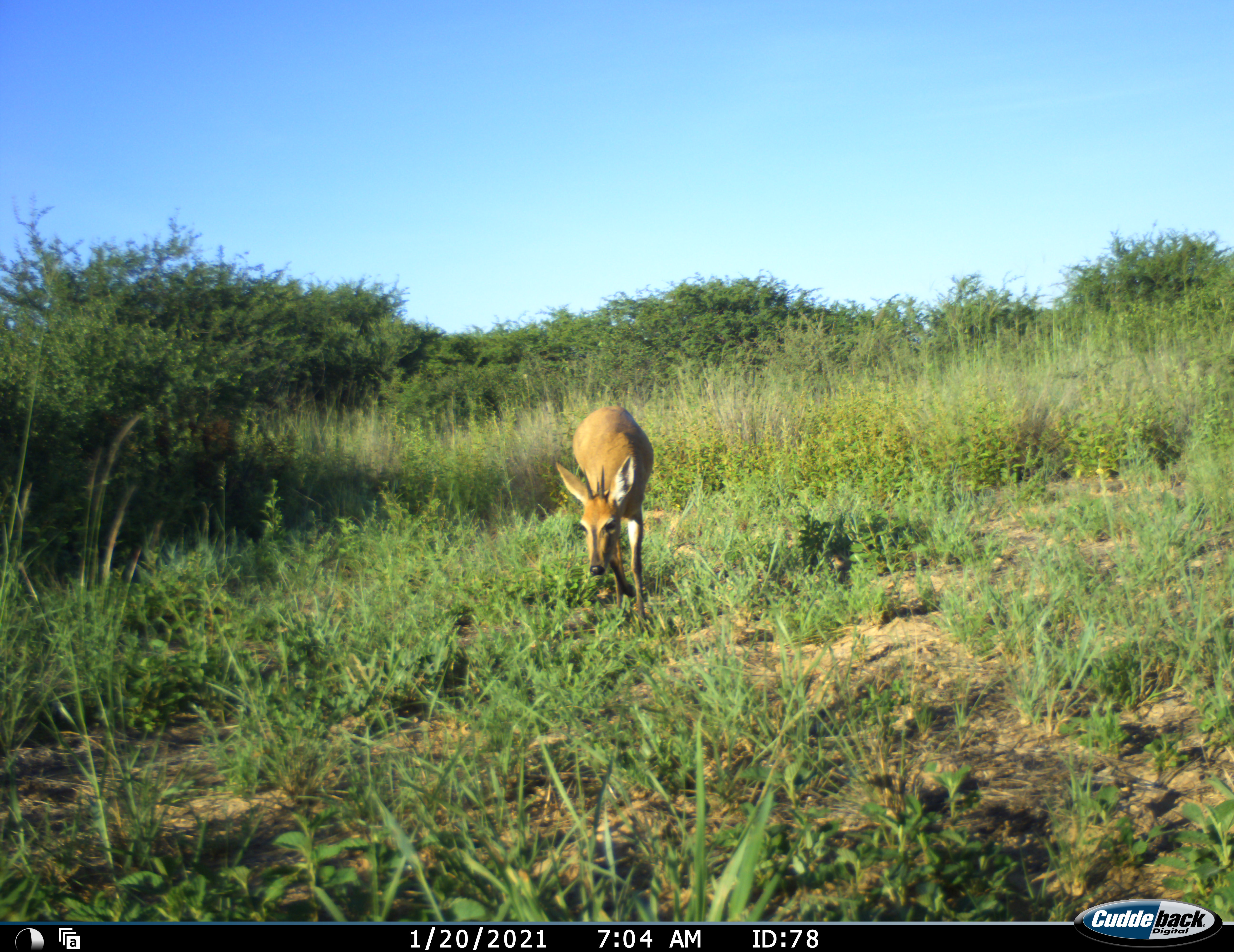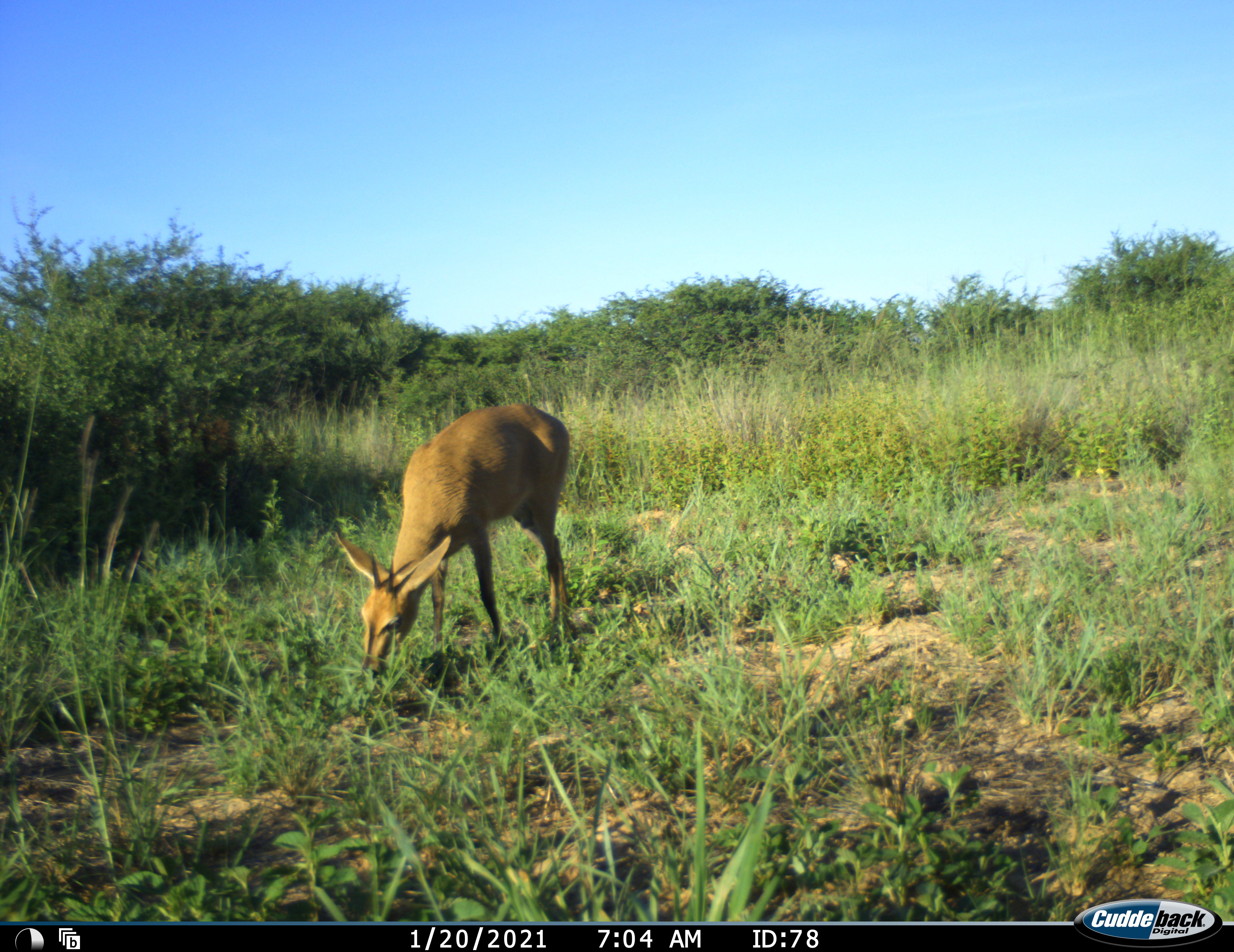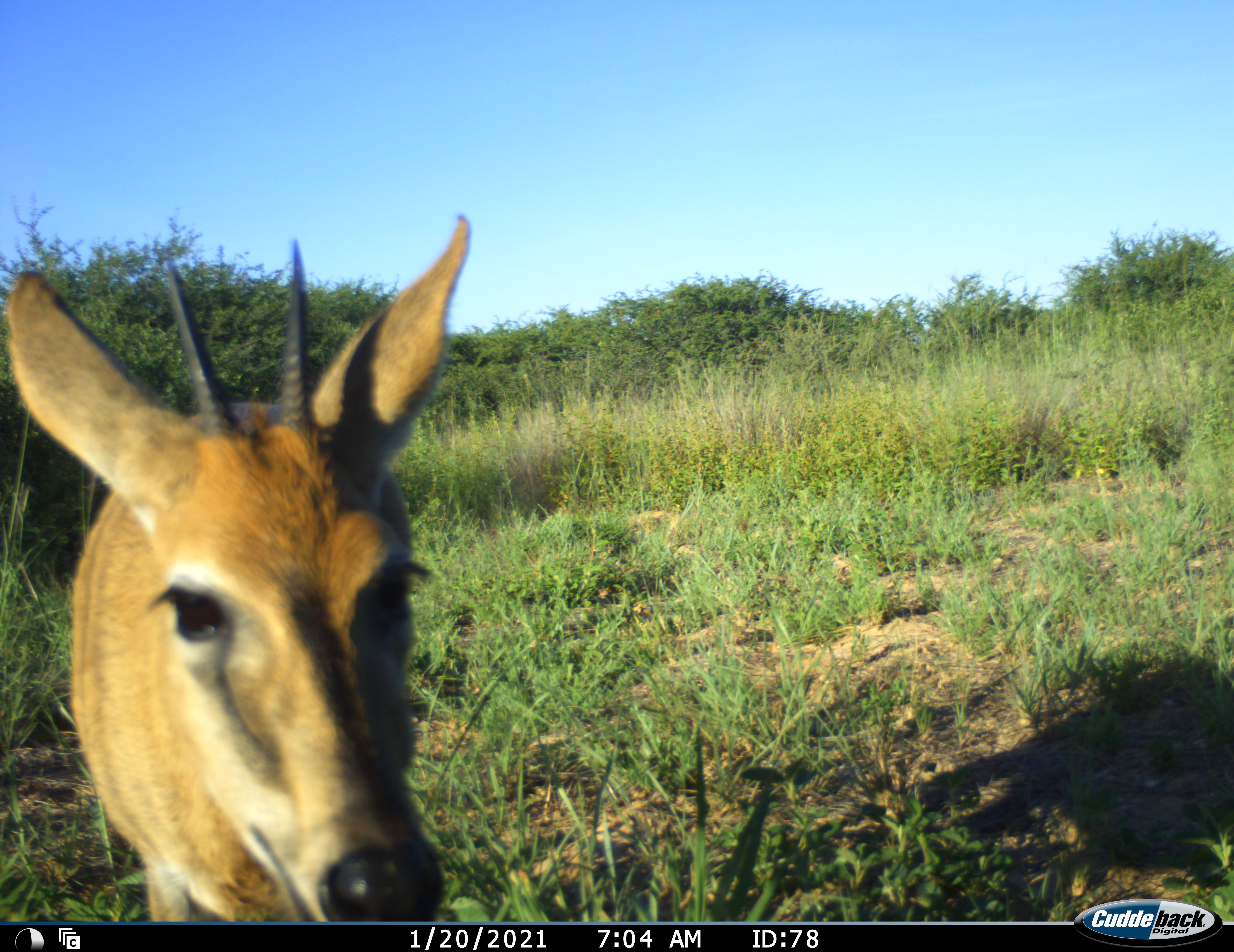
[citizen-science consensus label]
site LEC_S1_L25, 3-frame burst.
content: unidentified animal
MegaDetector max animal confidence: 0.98